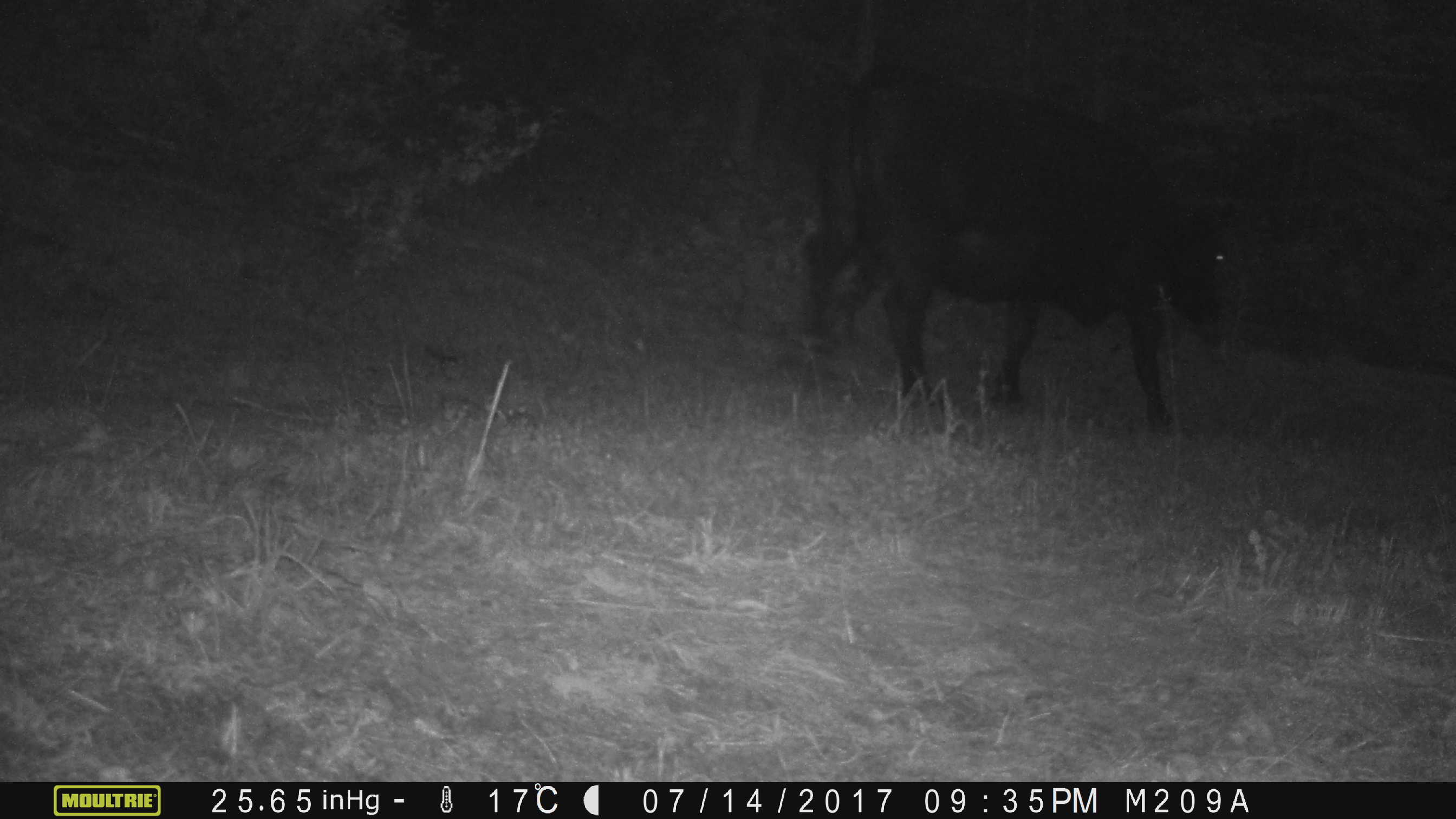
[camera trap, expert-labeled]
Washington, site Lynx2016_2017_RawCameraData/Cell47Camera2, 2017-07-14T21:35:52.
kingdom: Animalia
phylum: Chordata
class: Mammalia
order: Artiodactyla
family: Bovidae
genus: Bos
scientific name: Bos taurus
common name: domestic cattle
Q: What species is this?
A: Domestic cattle (Bos taurus).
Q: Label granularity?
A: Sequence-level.